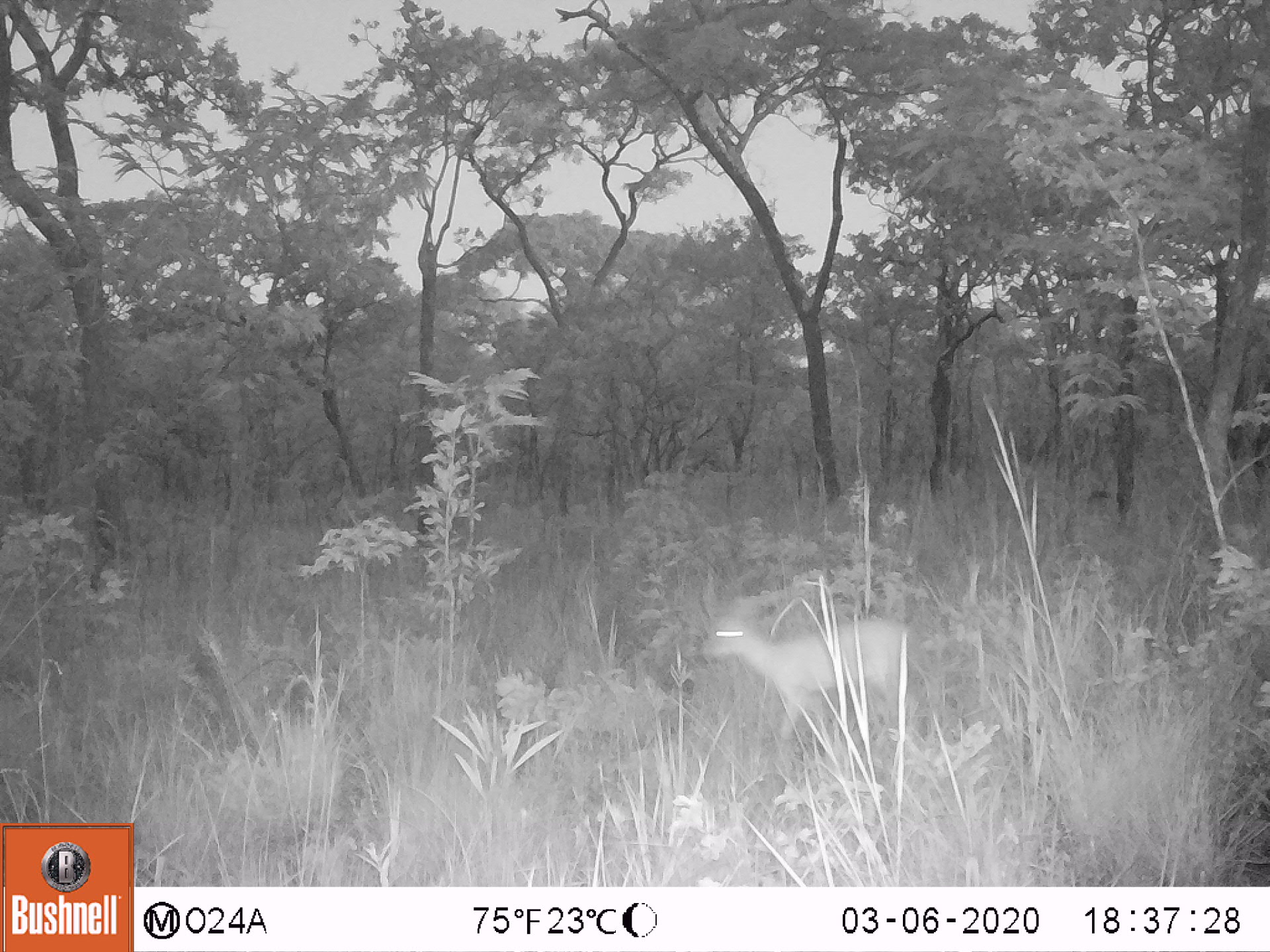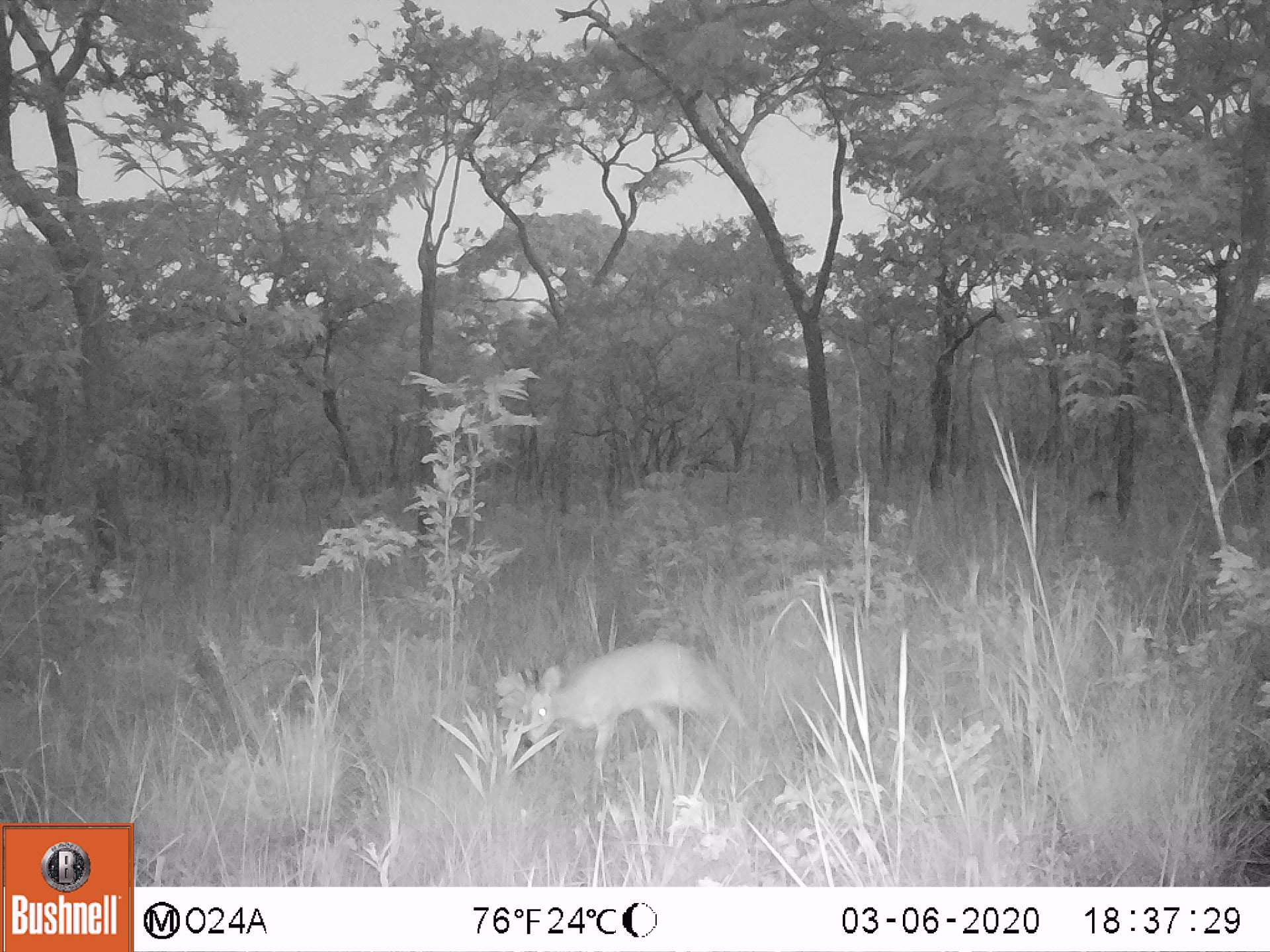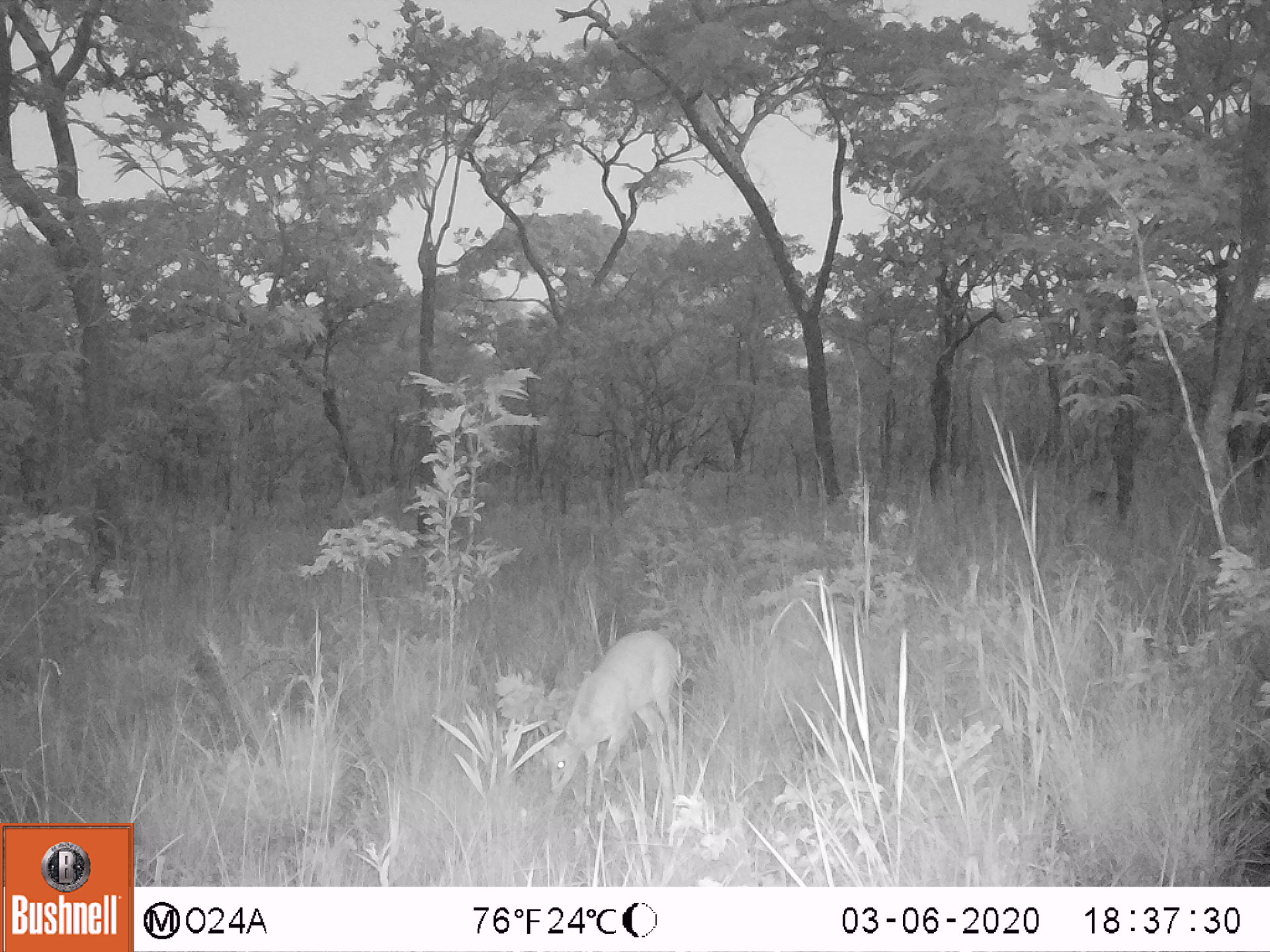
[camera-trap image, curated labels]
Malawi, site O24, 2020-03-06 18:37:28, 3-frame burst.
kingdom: Animalia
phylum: Chordata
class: Mammalia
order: Artiodactyla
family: Bovidae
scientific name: Antilopinae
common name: small antelope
Small antelope (Antilopinae), count 1.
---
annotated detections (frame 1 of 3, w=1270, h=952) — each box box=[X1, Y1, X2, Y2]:
small antelope: box=[684, 577, 925, 773]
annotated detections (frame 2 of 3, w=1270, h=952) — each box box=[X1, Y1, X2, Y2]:
small antelope: box=[509, 625, 725, 804]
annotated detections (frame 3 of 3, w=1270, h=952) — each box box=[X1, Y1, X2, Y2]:
small antelope: box=[524, 627, 686, 805]